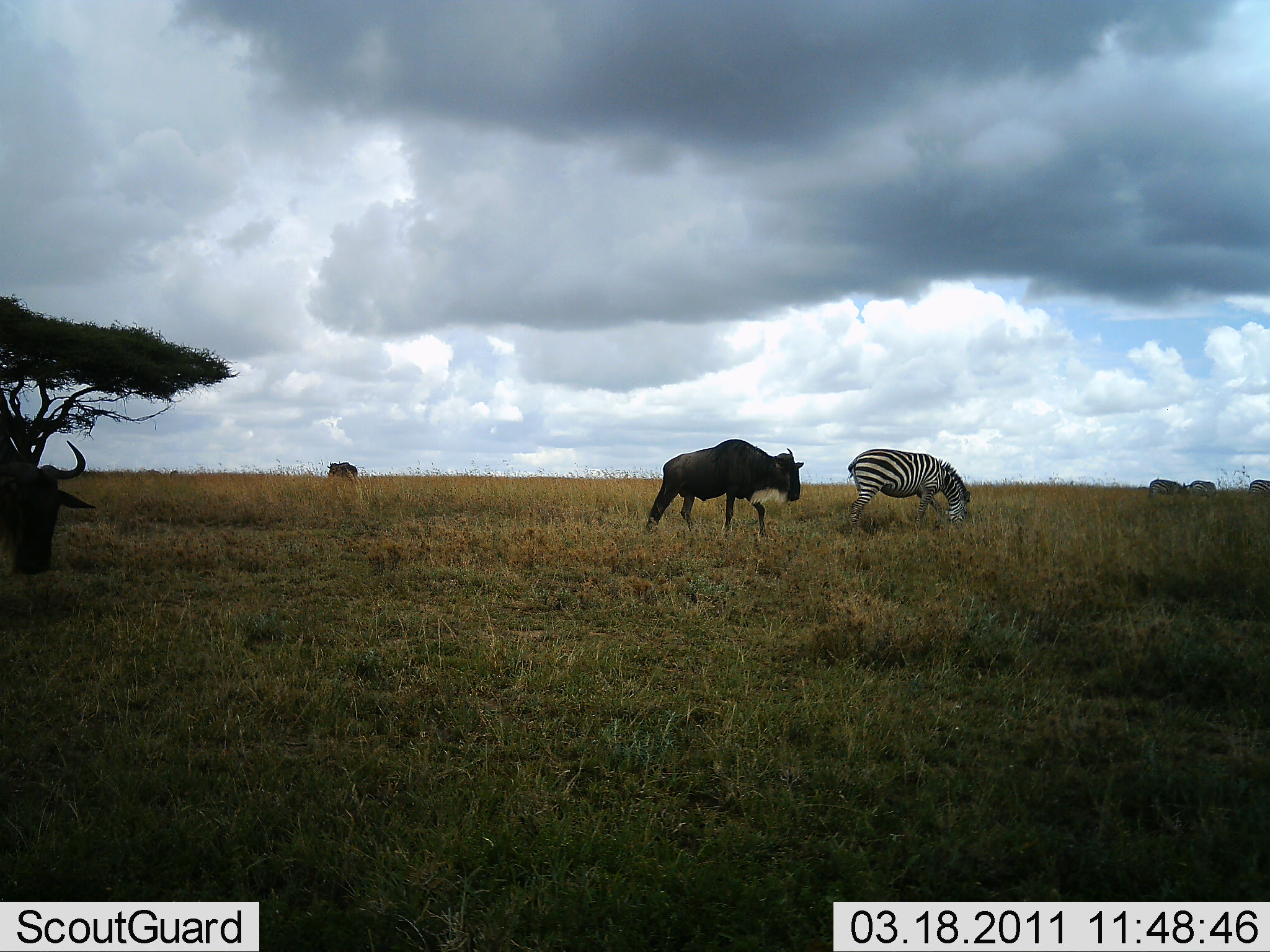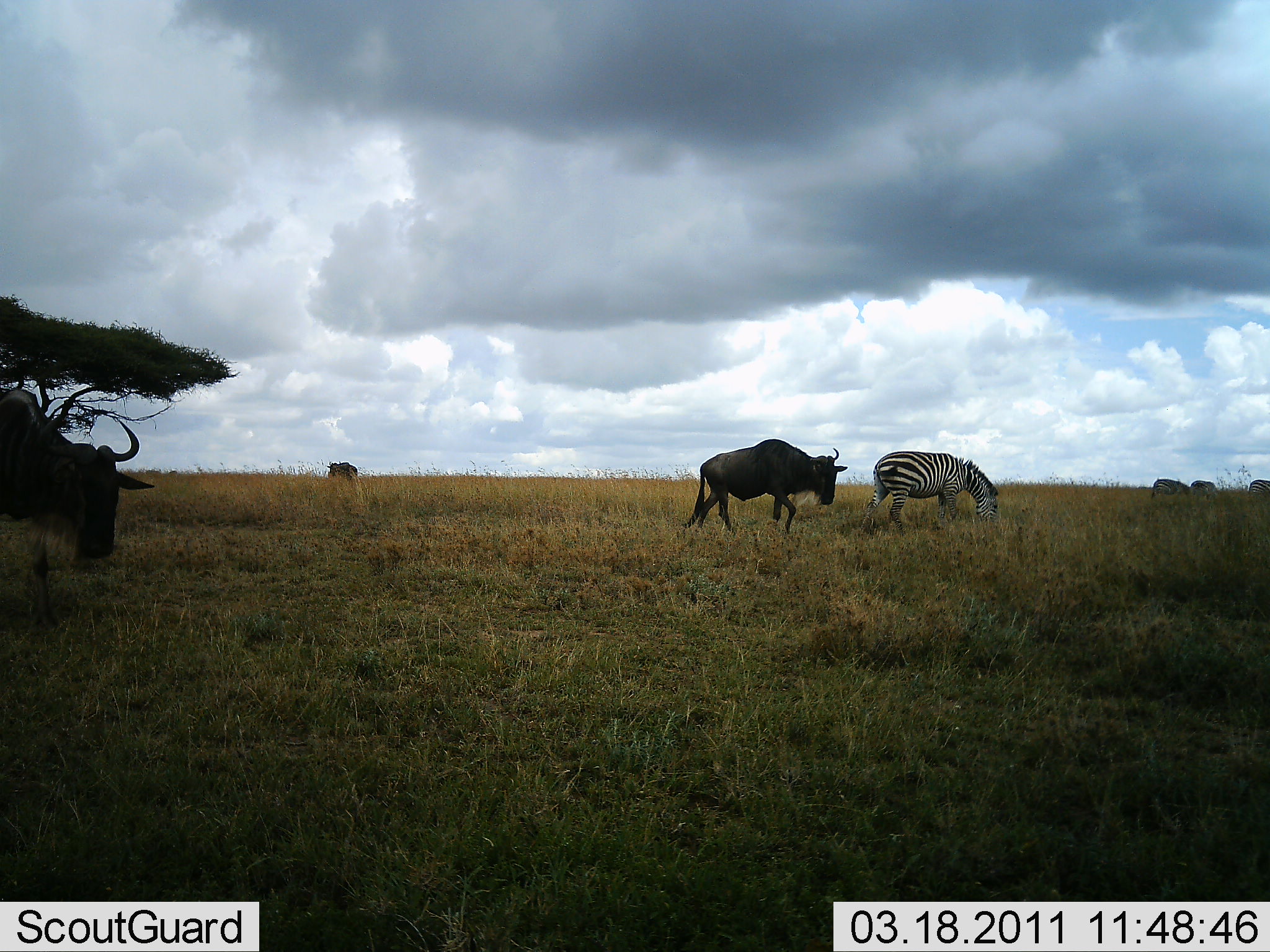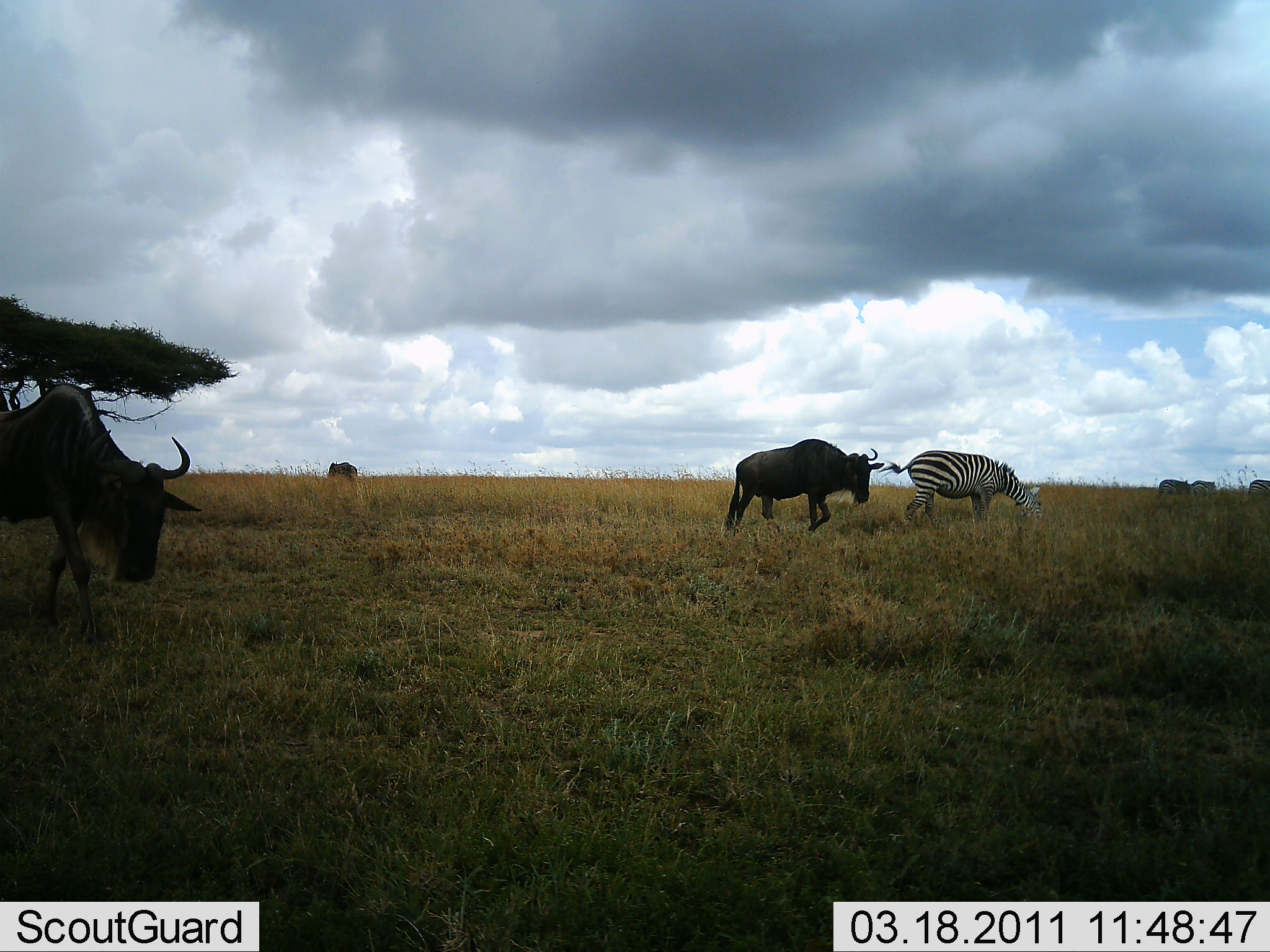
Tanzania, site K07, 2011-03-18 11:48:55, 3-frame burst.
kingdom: Animalia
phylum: Chordata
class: Mammalia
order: Artiodactyla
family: Bovidae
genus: Connochaetes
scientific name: Connochaetes taurinus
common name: blue wildebeest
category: wildebeest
Wildebeest (blue wildebeest) (Connochaetes taurinus), count 2. Behavior (volunteer vote fractions): standing 14%, resting 0%, moving 100%, interacting 7%. Young present (vote fraction): 0%. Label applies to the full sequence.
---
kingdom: Animalia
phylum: Chordata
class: Mammalia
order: Perissodactyla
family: Equidae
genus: Equus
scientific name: Equus quagga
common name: plains zebra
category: zebra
Zebra (plains zebra) (Equus quagga), count 1. Behavior (volunteer vote fractions): standing 8%, resting 0%, moving 38%, interacting 0%. Young present (vote fraction): 0%. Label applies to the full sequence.